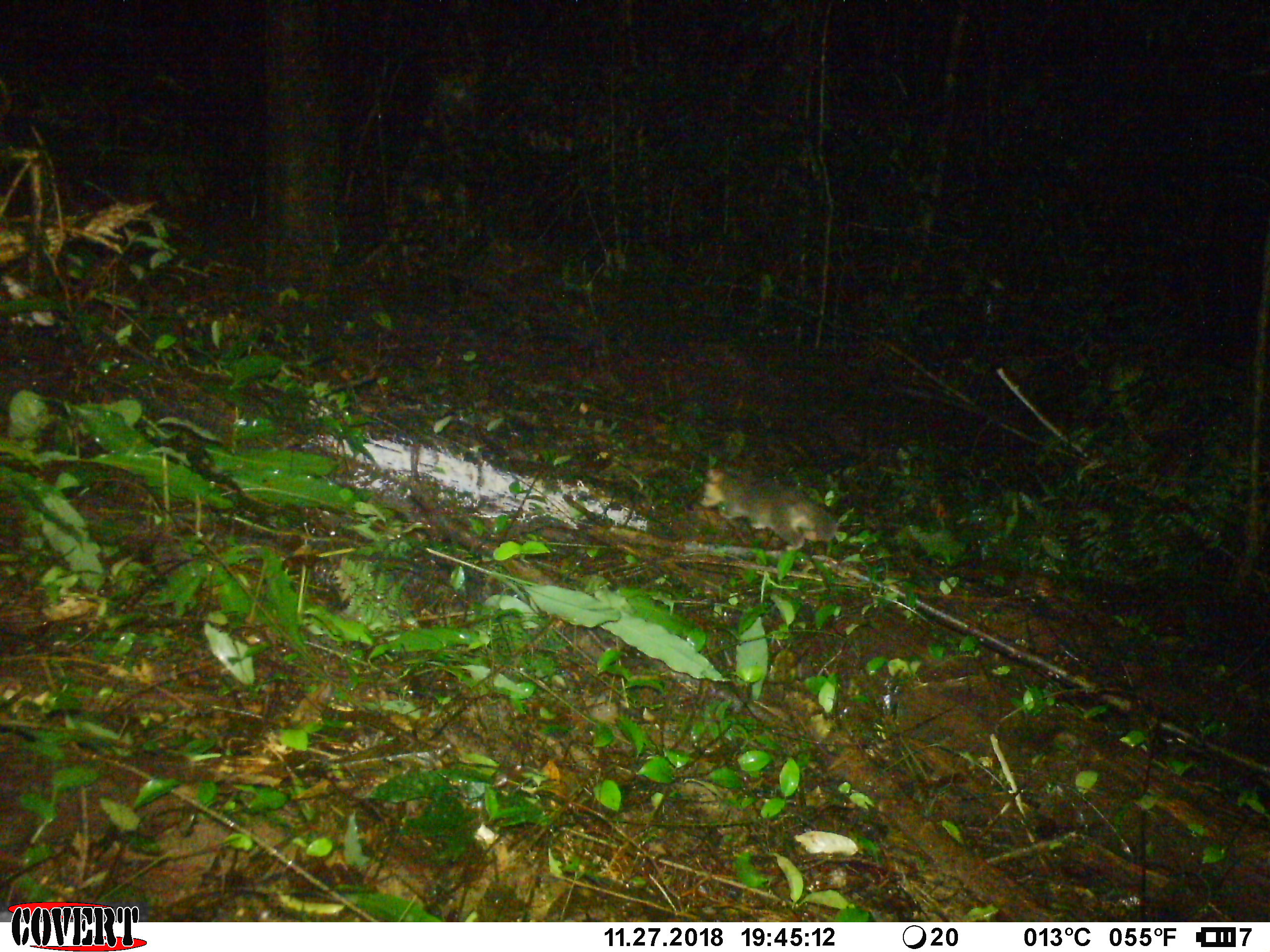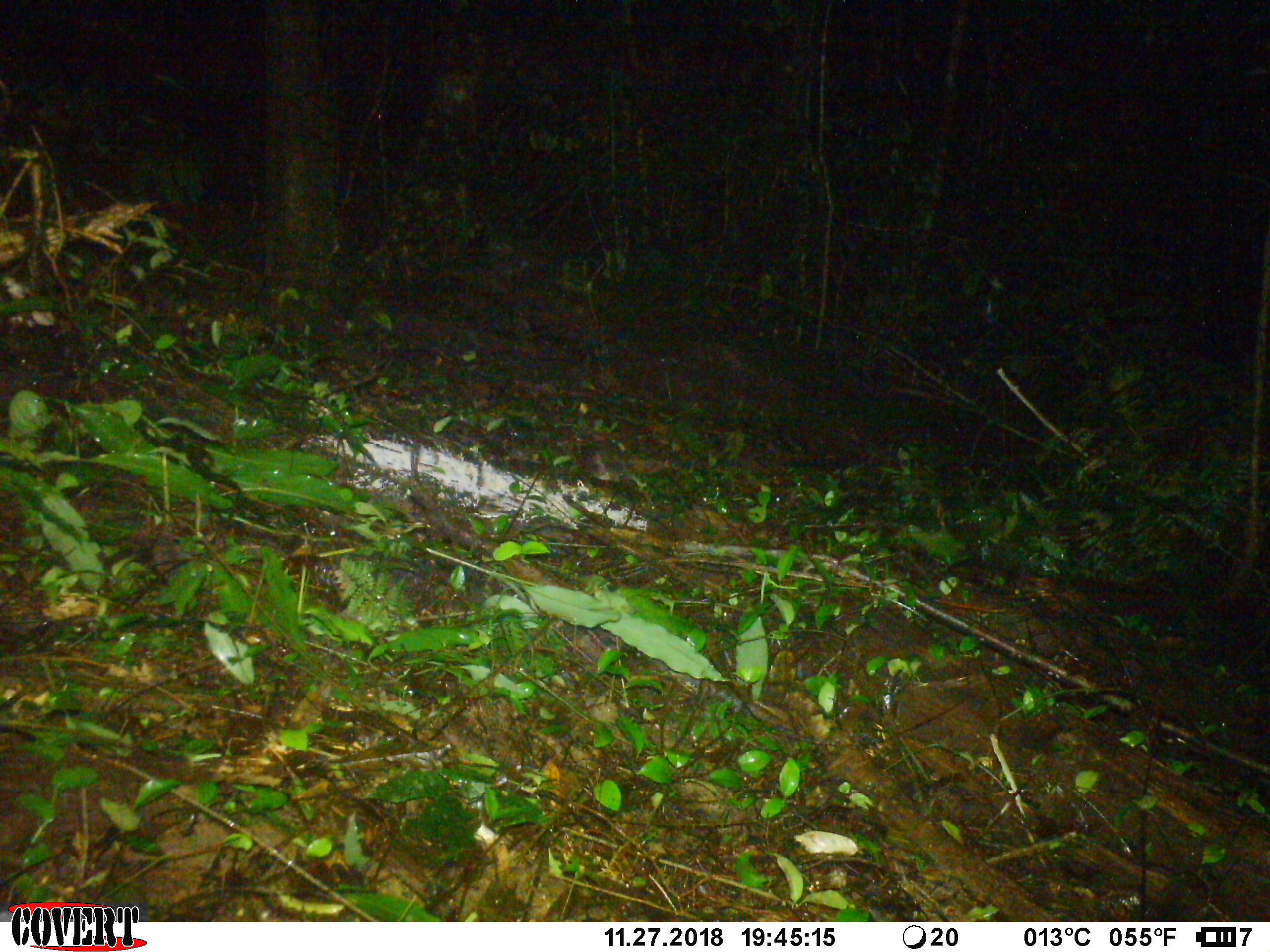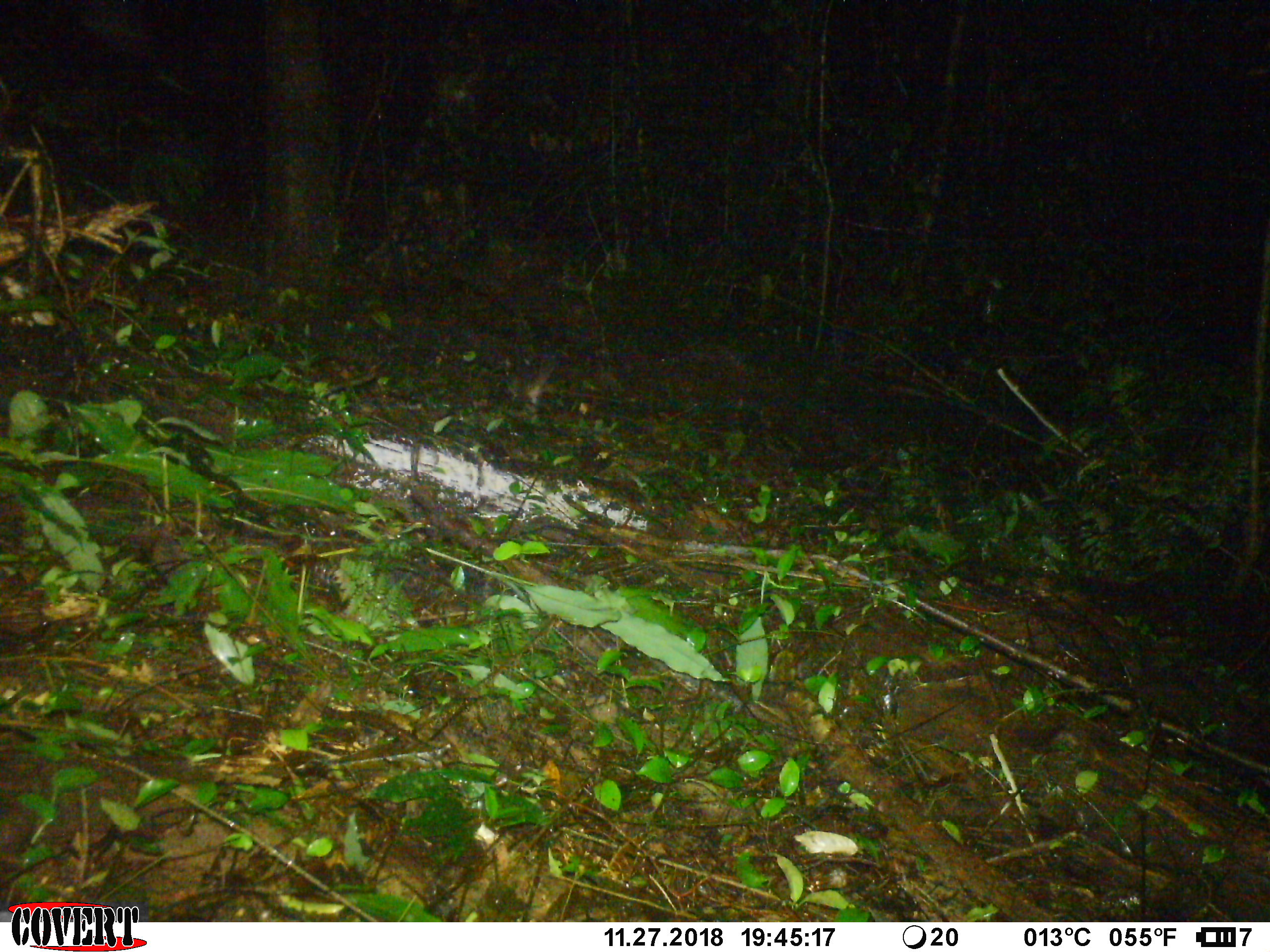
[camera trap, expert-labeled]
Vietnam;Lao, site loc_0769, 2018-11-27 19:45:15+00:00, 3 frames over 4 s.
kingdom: Animalia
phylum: Chordata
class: Mammalia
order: Carnivora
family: Mustelidae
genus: Melogale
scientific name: Melogale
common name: ferret badger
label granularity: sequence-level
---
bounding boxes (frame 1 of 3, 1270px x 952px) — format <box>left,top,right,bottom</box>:
ferret badger: <box>697,465,838,555</box>